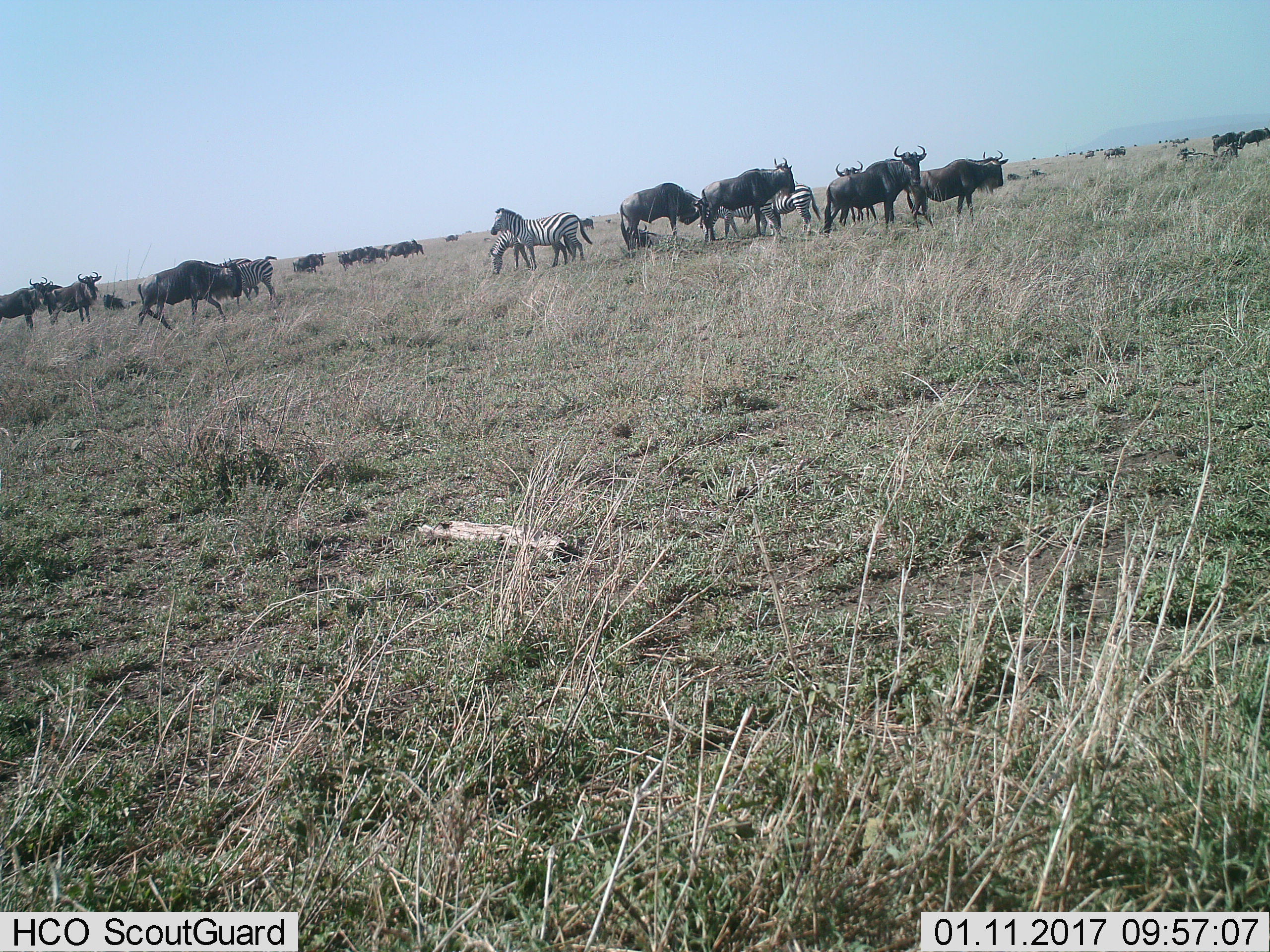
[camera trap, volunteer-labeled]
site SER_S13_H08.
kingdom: Animalia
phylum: Chordata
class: Mammalia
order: Artiodactyla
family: Bovidae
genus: Connochaetes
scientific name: Connochaetes taurinus taurinus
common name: blue wildebeest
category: wildebeestblue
Wildebeestblue (blue wildebeest) (Connochaetes taurinus taurinus), count 11-50. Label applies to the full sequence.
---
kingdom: Animalia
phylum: Chordata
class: Mammalia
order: Perissodactyla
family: Equidae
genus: Equus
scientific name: Equus quagga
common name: plains zebra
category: zebraplains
Zebraplains (plains zebra) (Equus quagga), count 5. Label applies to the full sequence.